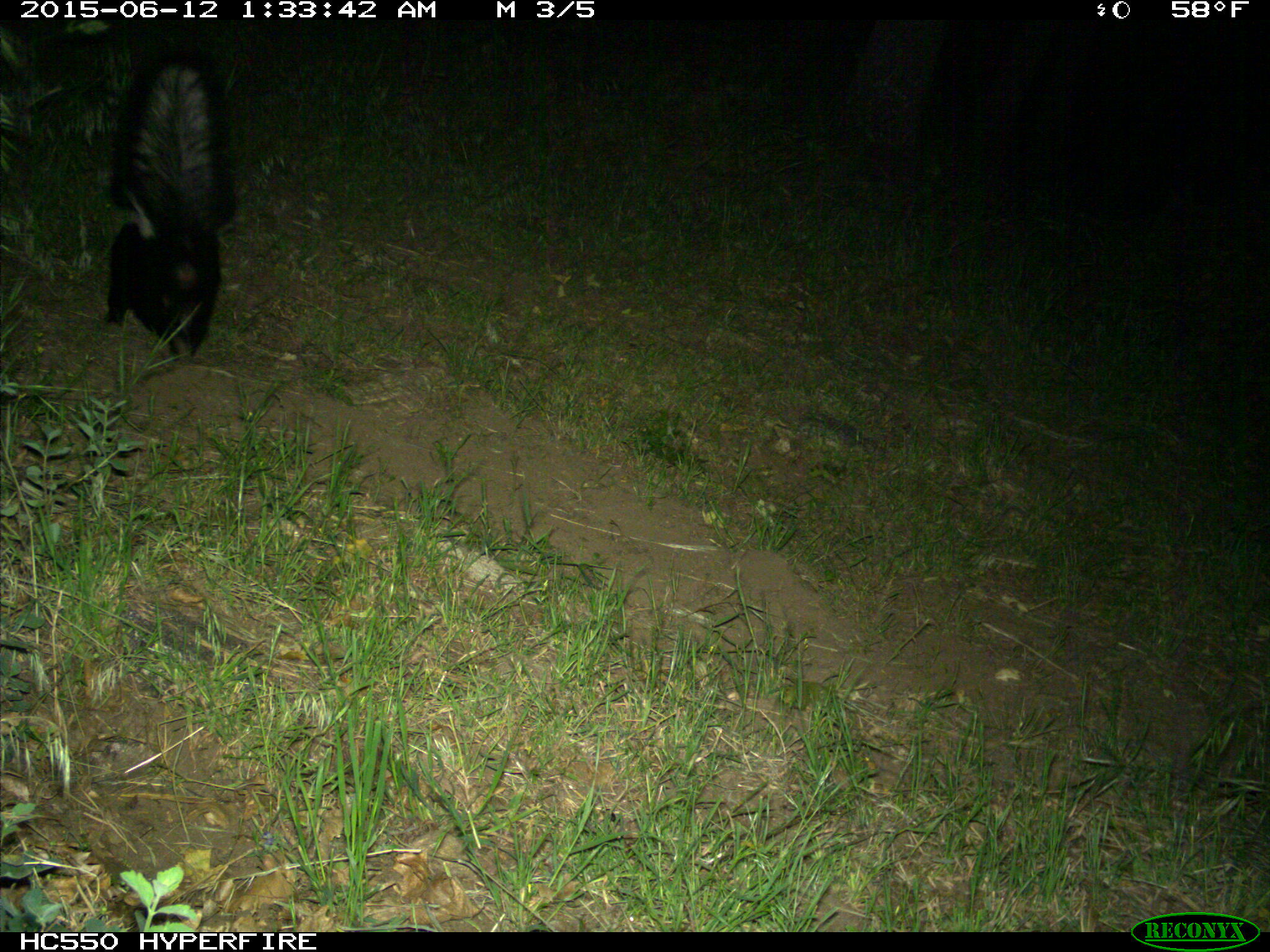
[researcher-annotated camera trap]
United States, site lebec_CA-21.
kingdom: Animalia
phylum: Chordata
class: Mammalia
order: Carnivora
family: Mephitidae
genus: Mephitis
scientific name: Mephitis mephitis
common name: striped skunk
Mephitis mephitis (striped skunk).